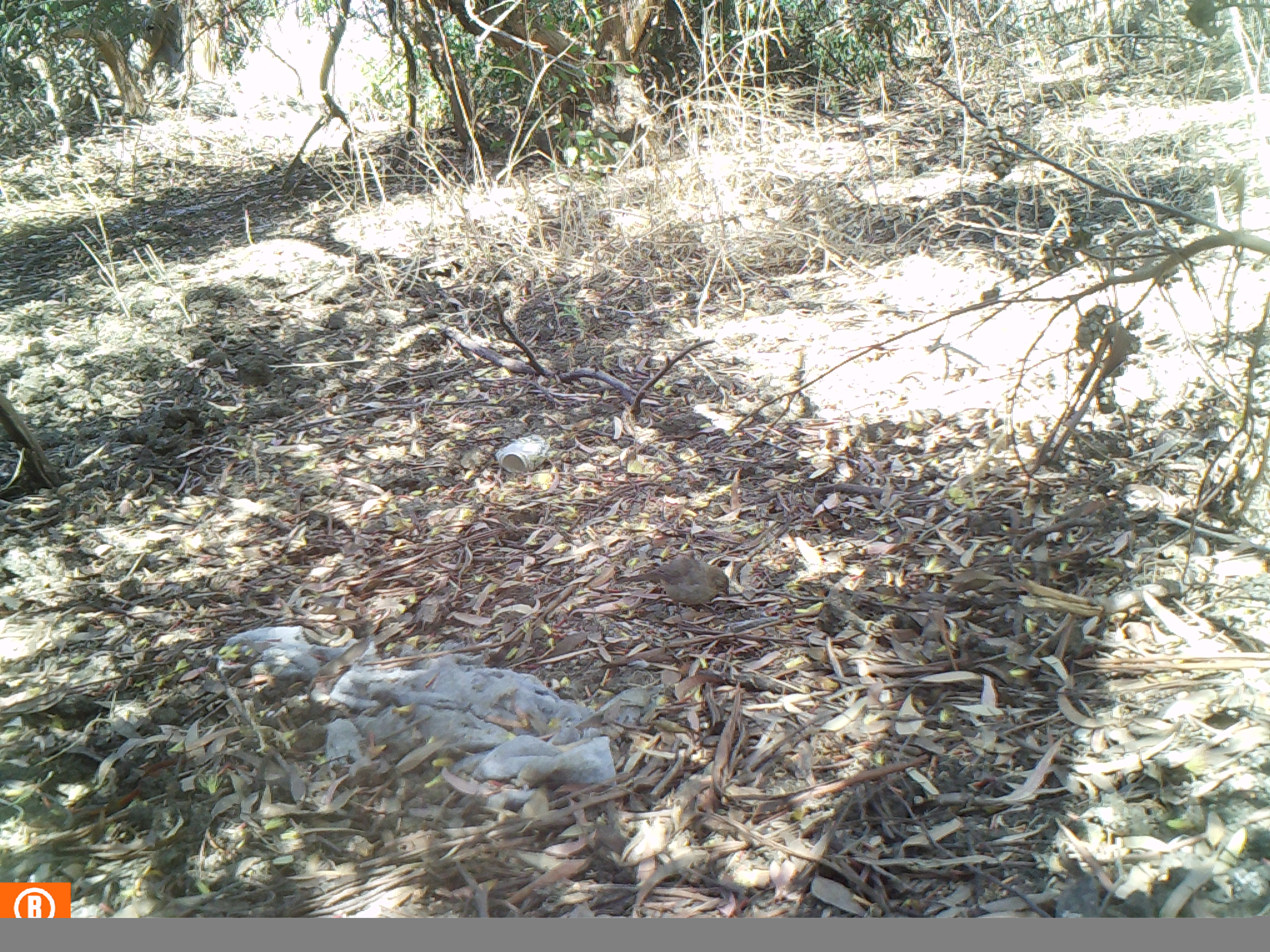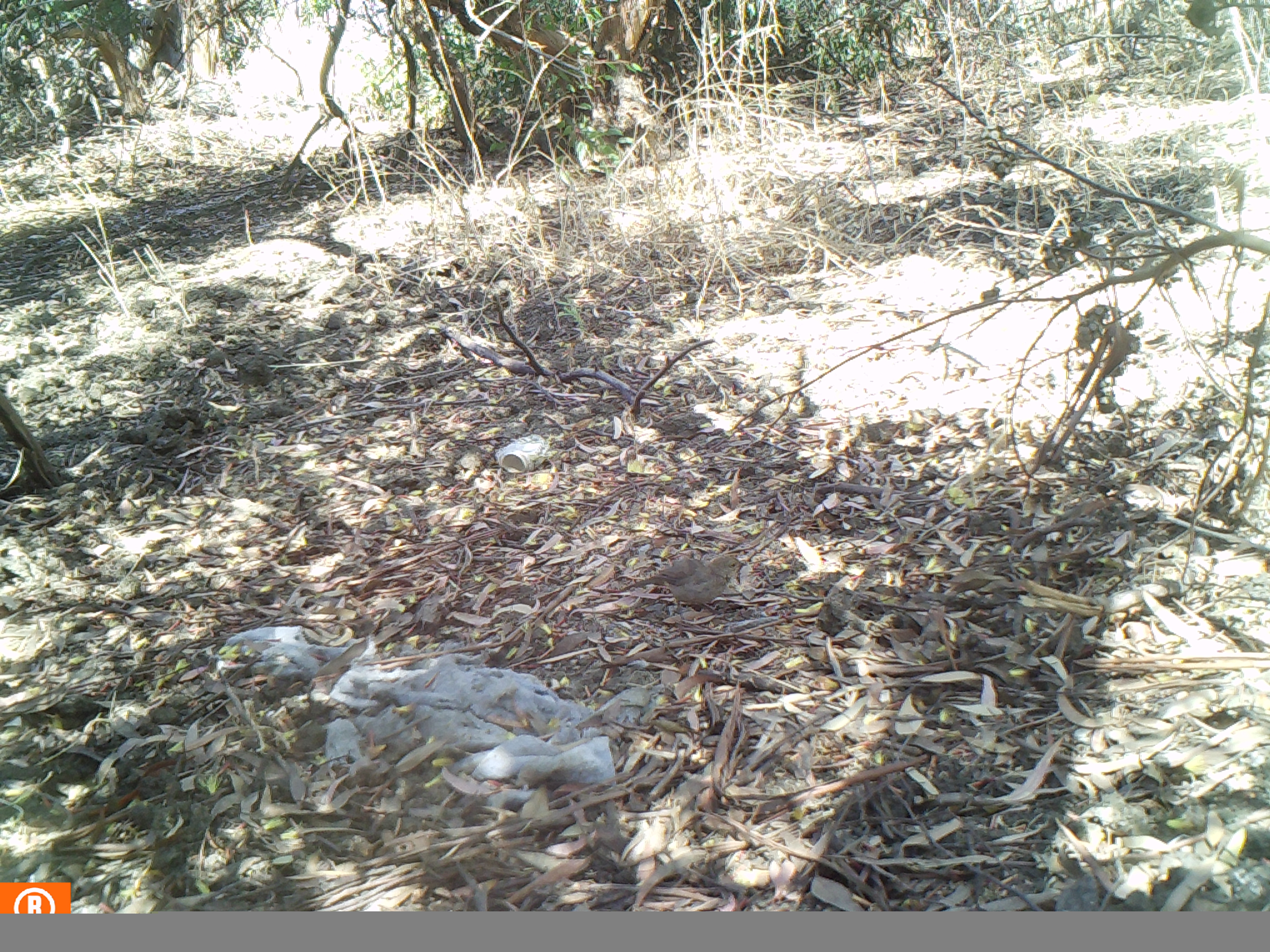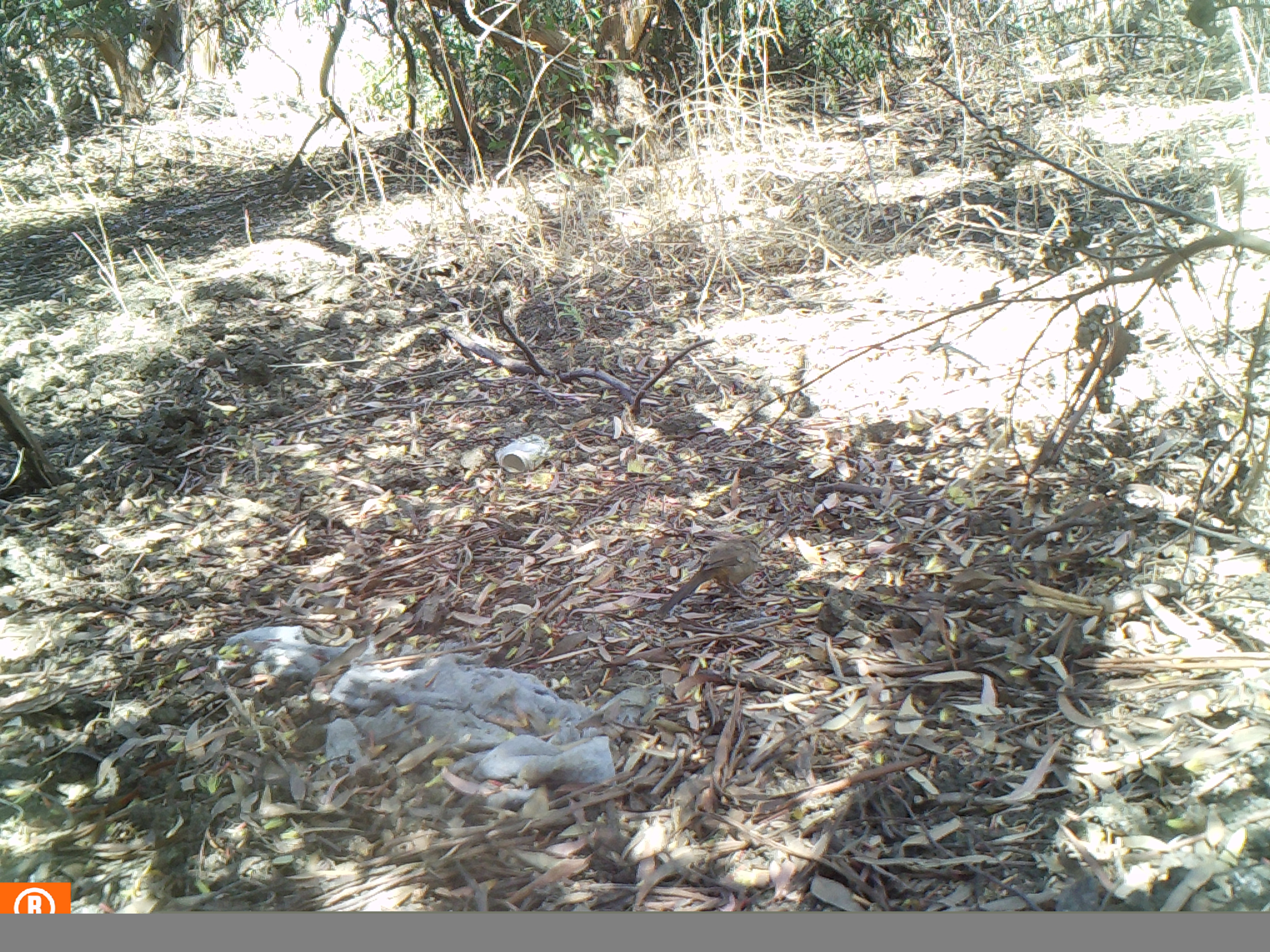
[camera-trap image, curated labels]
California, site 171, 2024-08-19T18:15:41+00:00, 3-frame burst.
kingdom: Animalia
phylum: Chordata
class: Aves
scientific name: Aves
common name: bird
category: unknown bird